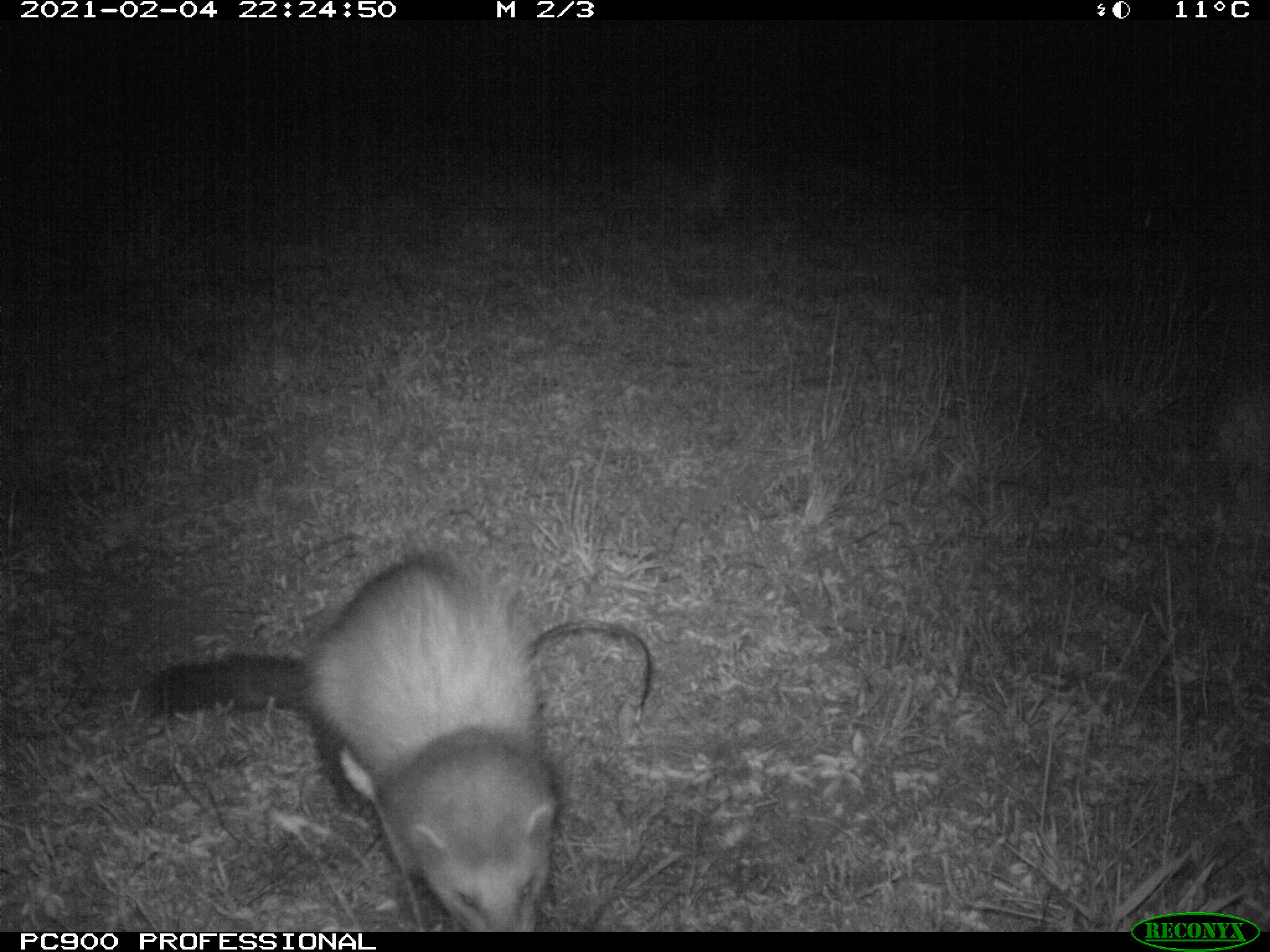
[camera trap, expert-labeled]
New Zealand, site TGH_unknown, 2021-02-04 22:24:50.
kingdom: Animalia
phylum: Chordata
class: Mammalia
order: Carnivora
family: Mustelidae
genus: Mustela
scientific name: Mustela furo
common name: ferret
Ferret (Mustela furo).